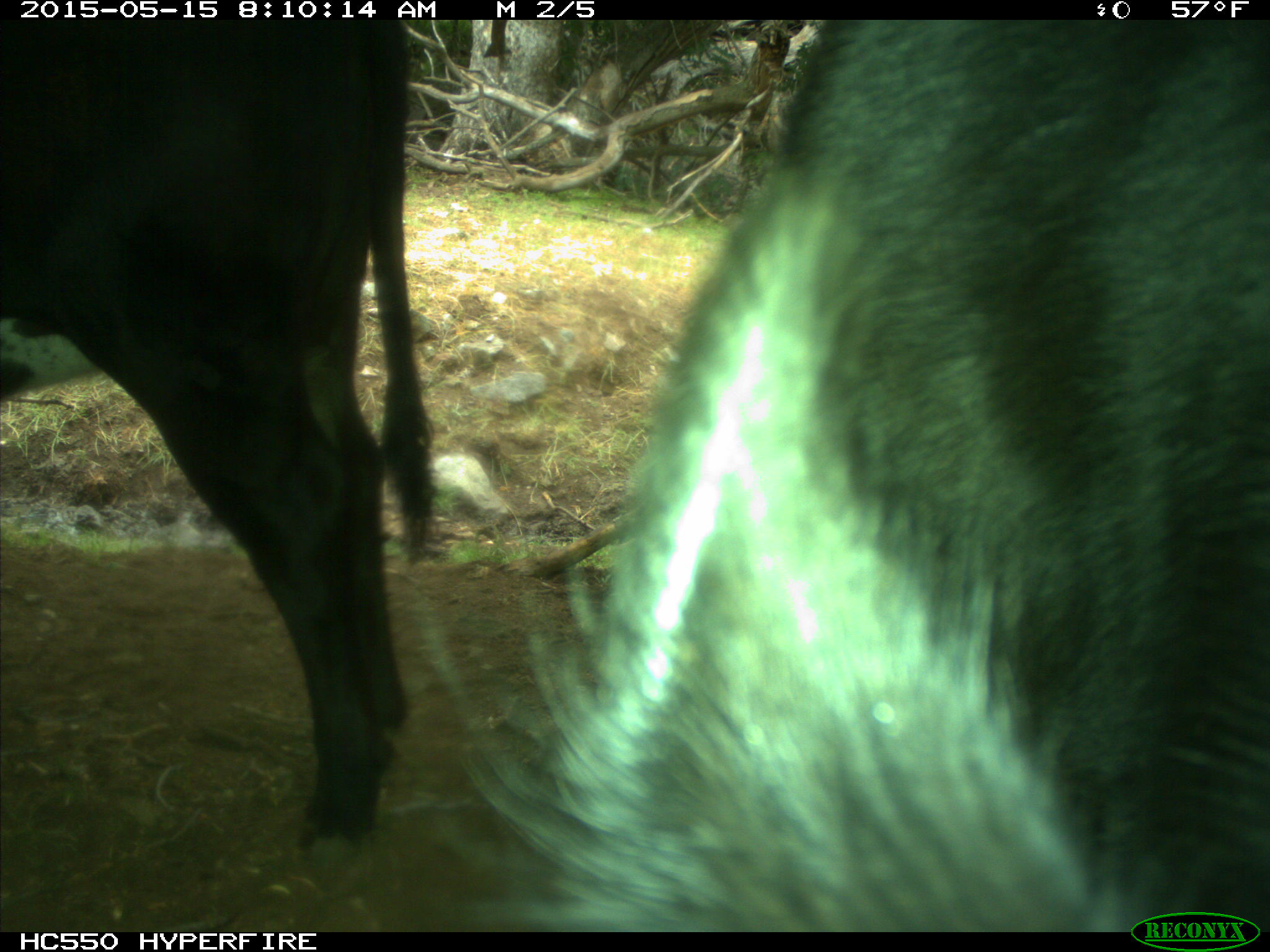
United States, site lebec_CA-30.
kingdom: Animalia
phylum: Chordata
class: Mammalia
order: Artiodactyla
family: Bovidae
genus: Bos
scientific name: Bos taurus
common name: domestic cow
Bos taurus (domestic cow).